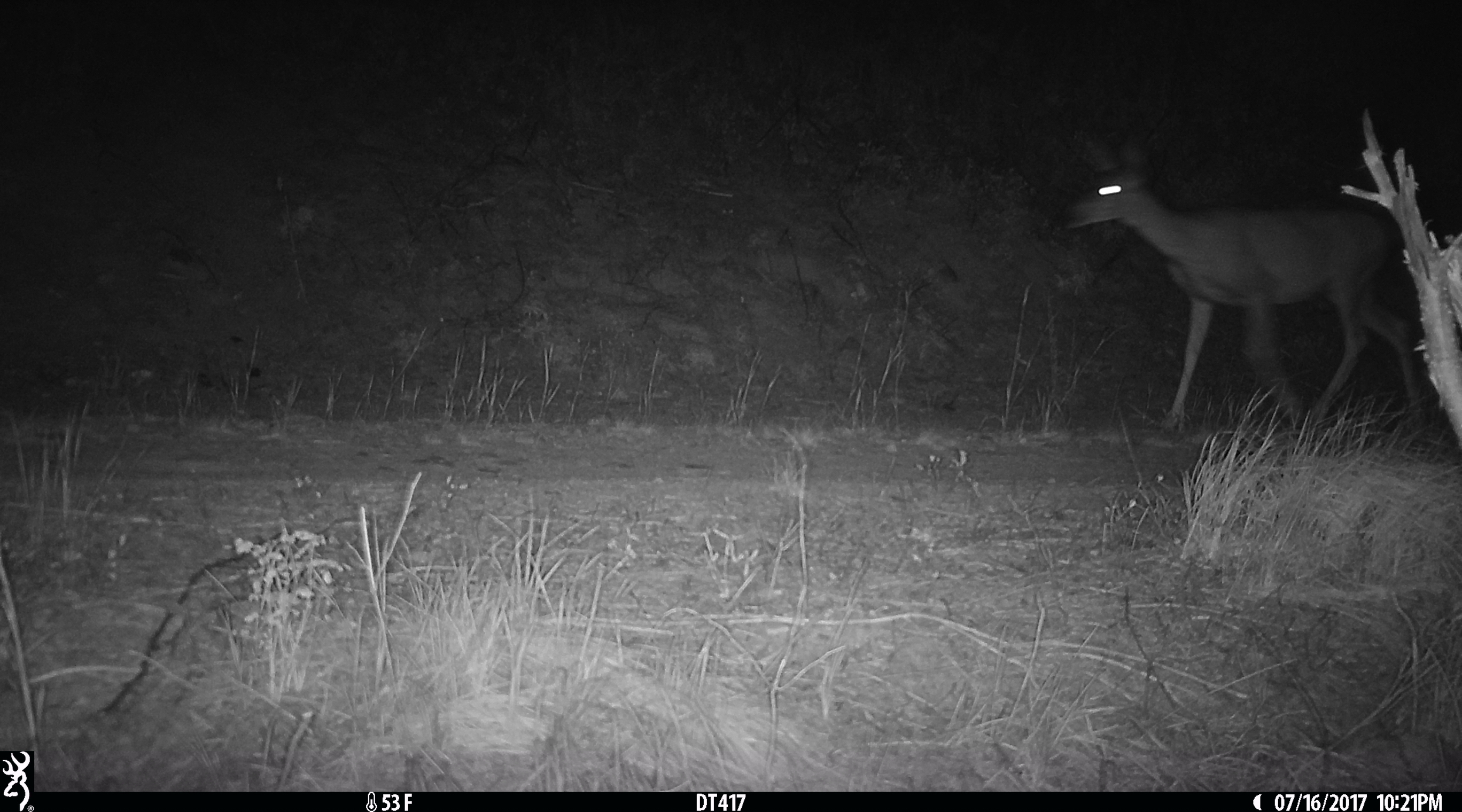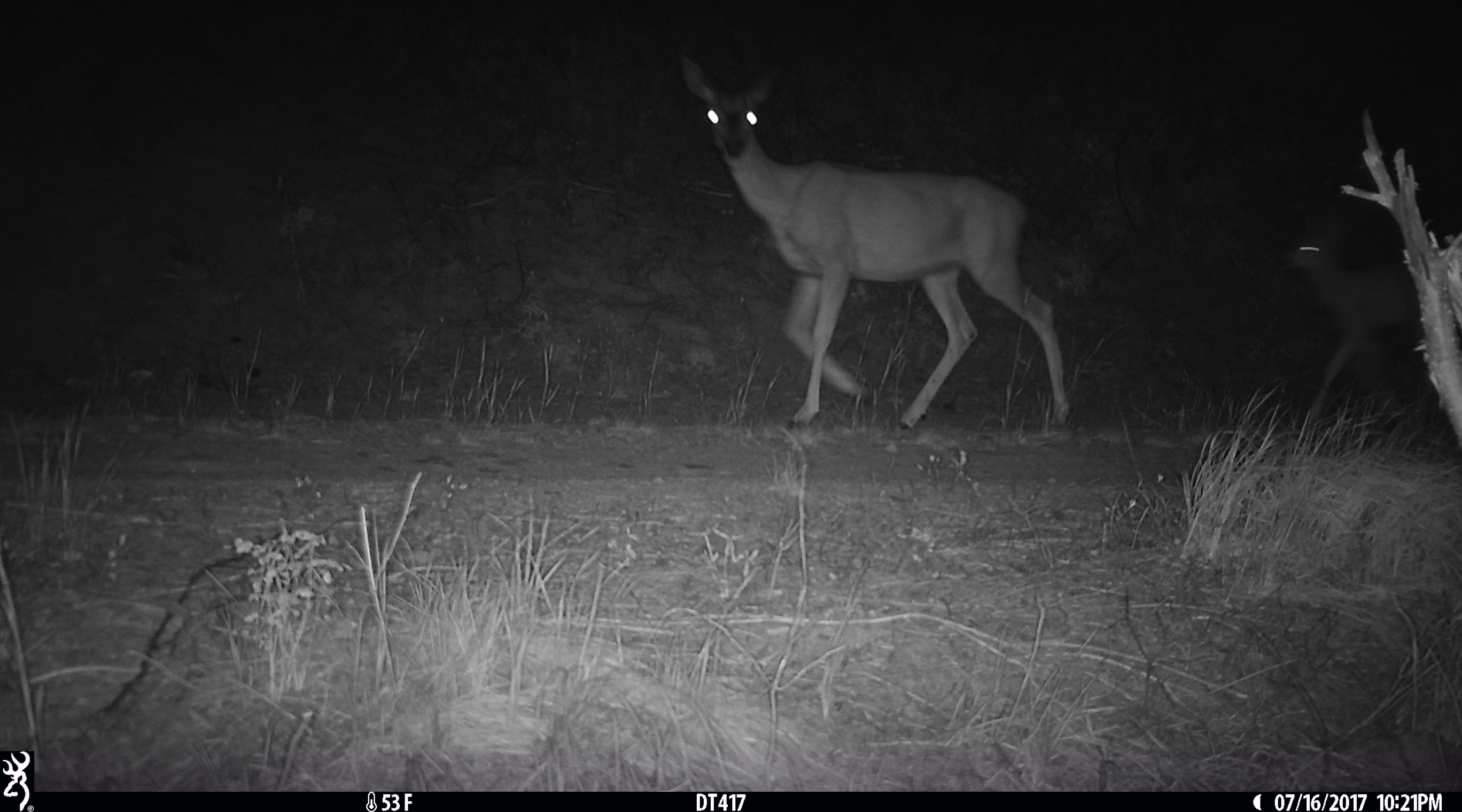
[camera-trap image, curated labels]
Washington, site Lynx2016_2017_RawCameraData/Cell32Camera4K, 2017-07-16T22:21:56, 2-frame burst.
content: unidentified animal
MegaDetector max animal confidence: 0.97